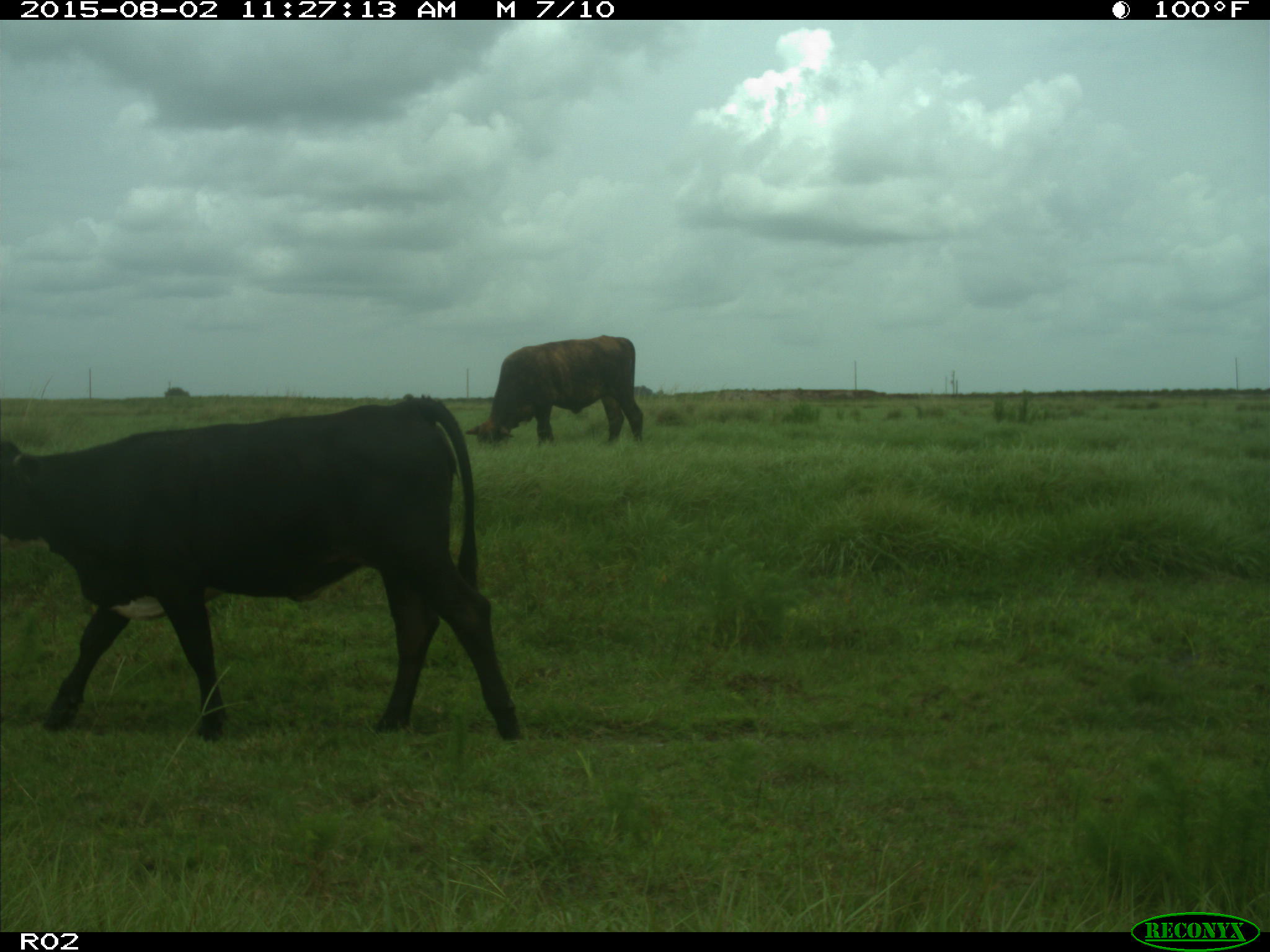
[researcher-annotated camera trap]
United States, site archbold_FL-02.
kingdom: Animalia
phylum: Chordata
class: Mammalia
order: Artiodactyla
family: Bovidae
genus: Bos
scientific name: Bos taurus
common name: domestic cow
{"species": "Bos taurus (domestic cow)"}